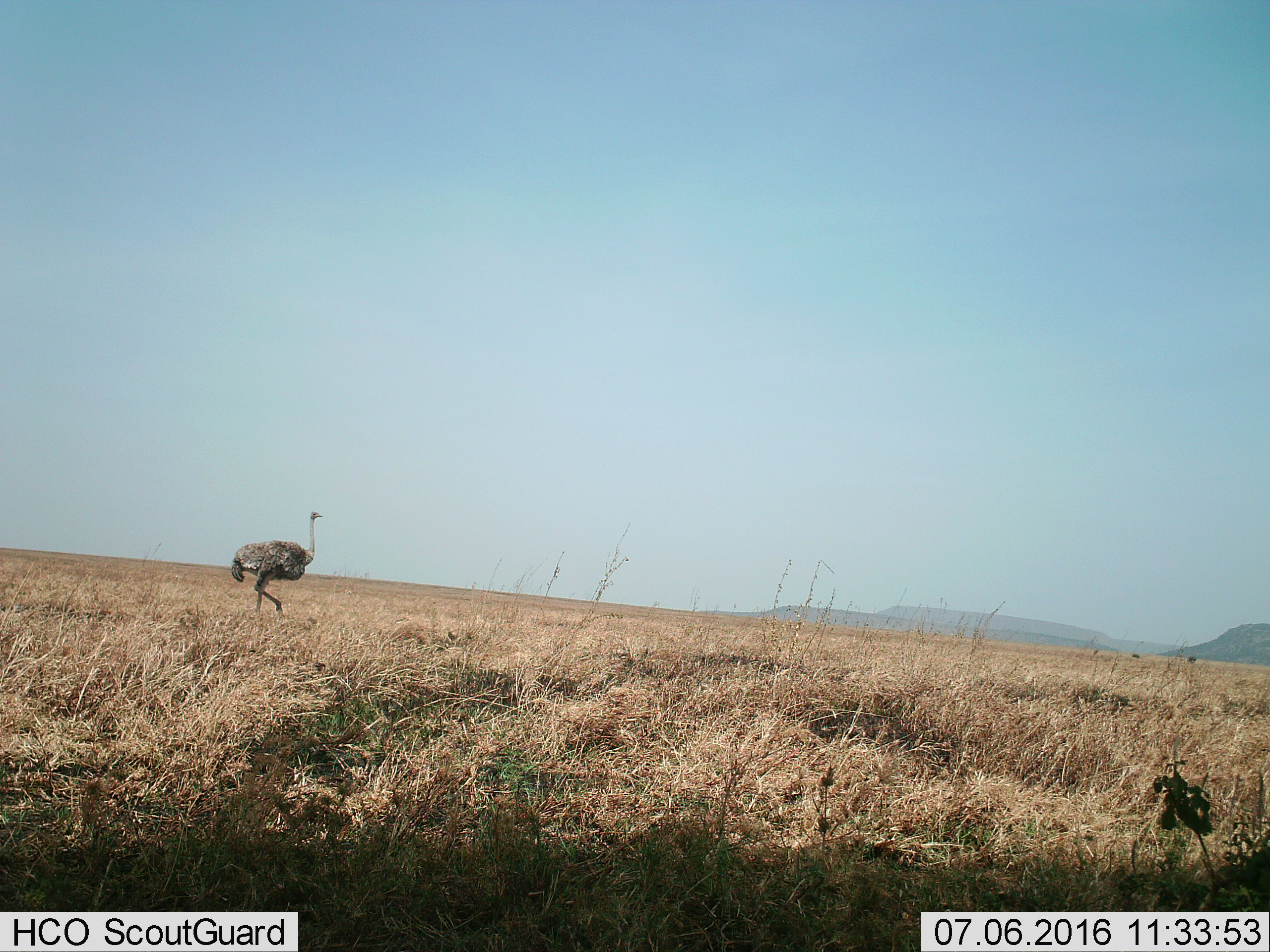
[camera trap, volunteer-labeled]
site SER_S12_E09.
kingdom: Animalia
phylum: Chordata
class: Aves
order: Struthioniformes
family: Struthionidae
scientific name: Struthionidae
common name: ostrich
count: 1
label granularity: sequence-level